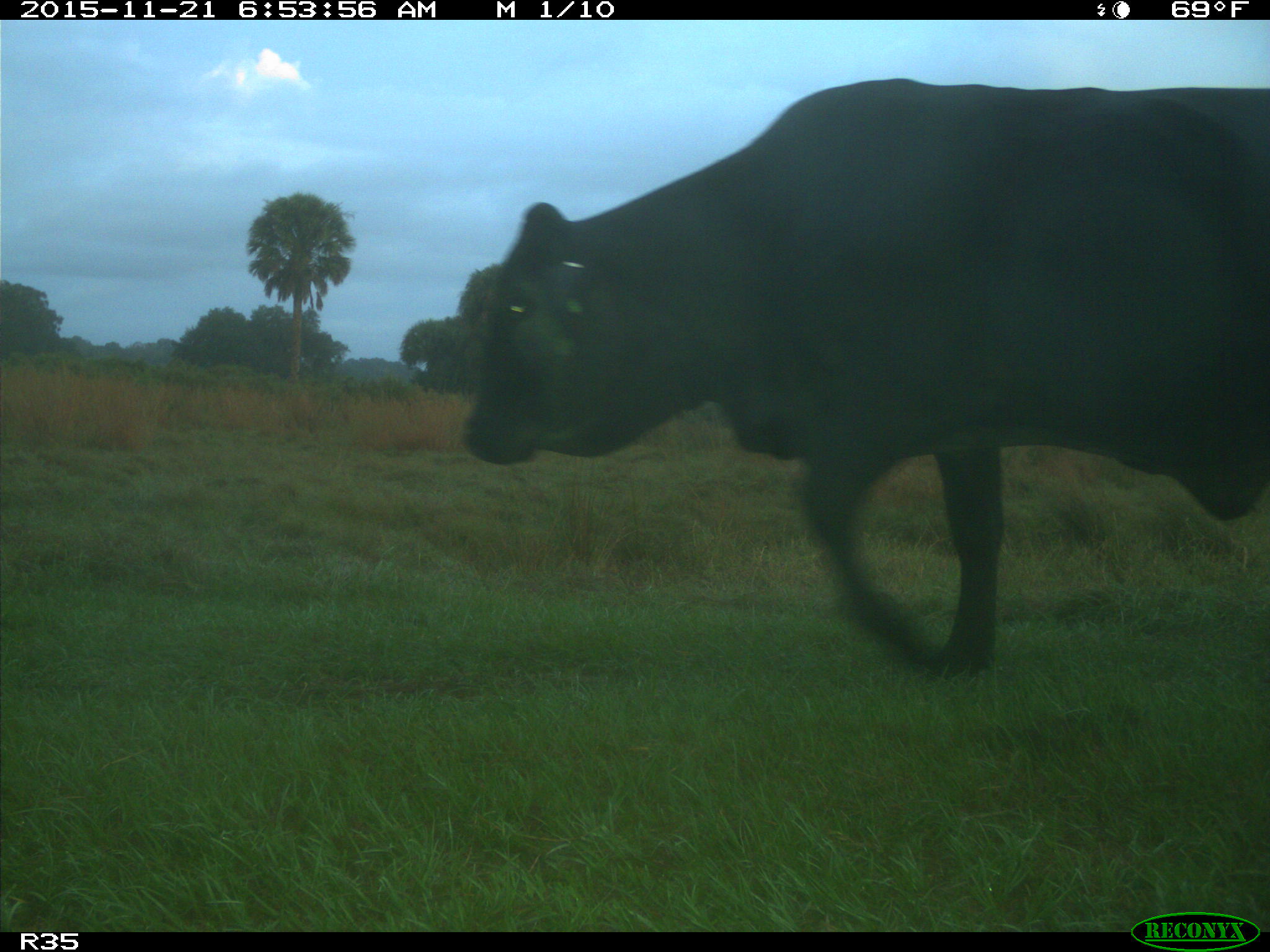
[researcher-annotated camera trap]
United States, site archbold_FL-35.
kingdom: Animalia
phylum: Chordata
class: Mammalia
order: Artiodactyla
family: Bovidae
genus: Bos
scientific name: Bos taurus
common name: domestic cow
Bos taurus (domestic cow).